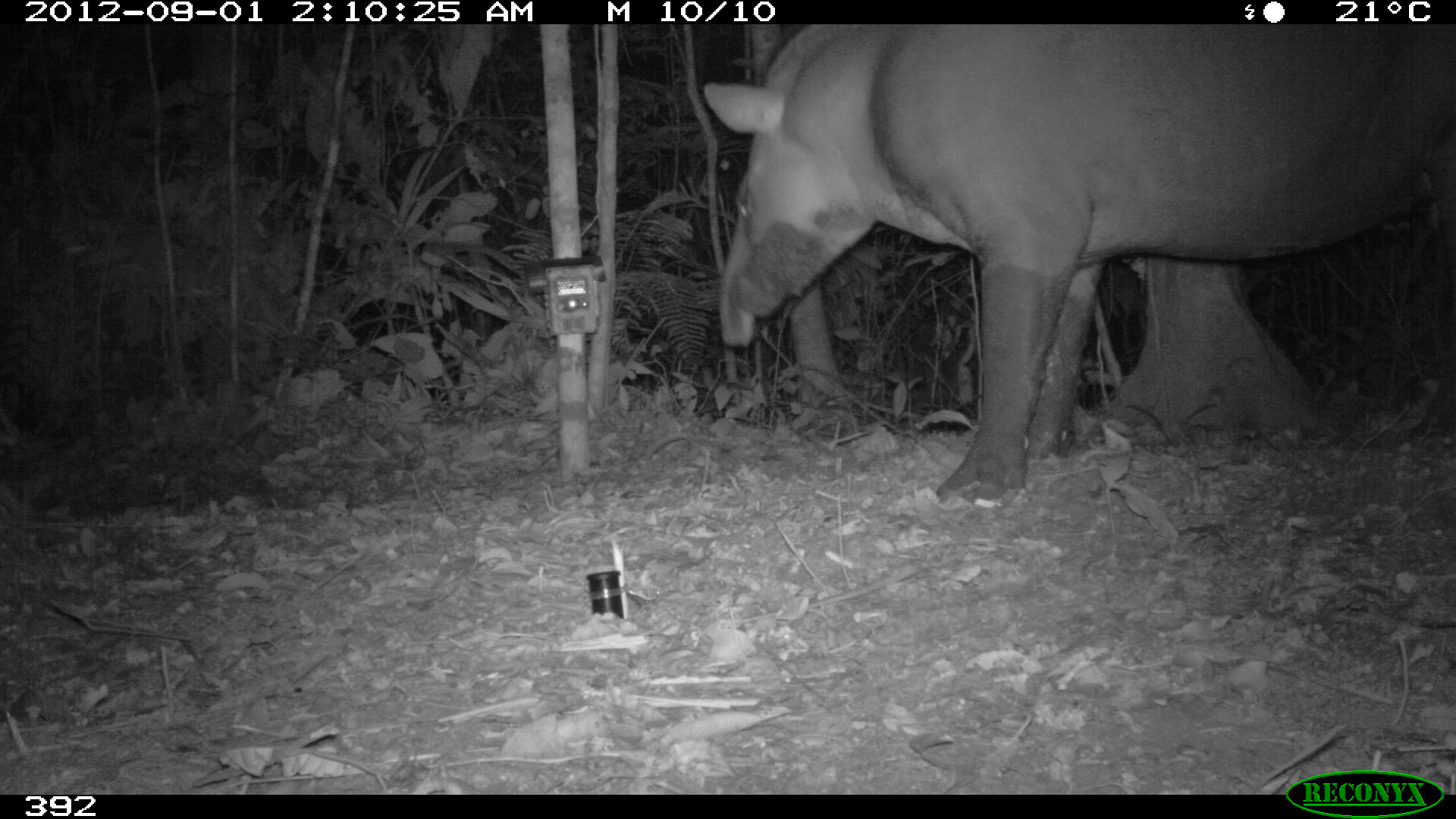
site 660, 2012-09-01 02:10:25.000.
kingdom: Animalia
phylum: Chordata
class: Mammalia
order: Perissodactyla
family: Tapiridae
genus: Tapirus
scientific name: Tapirus terrestris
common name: south american tapir